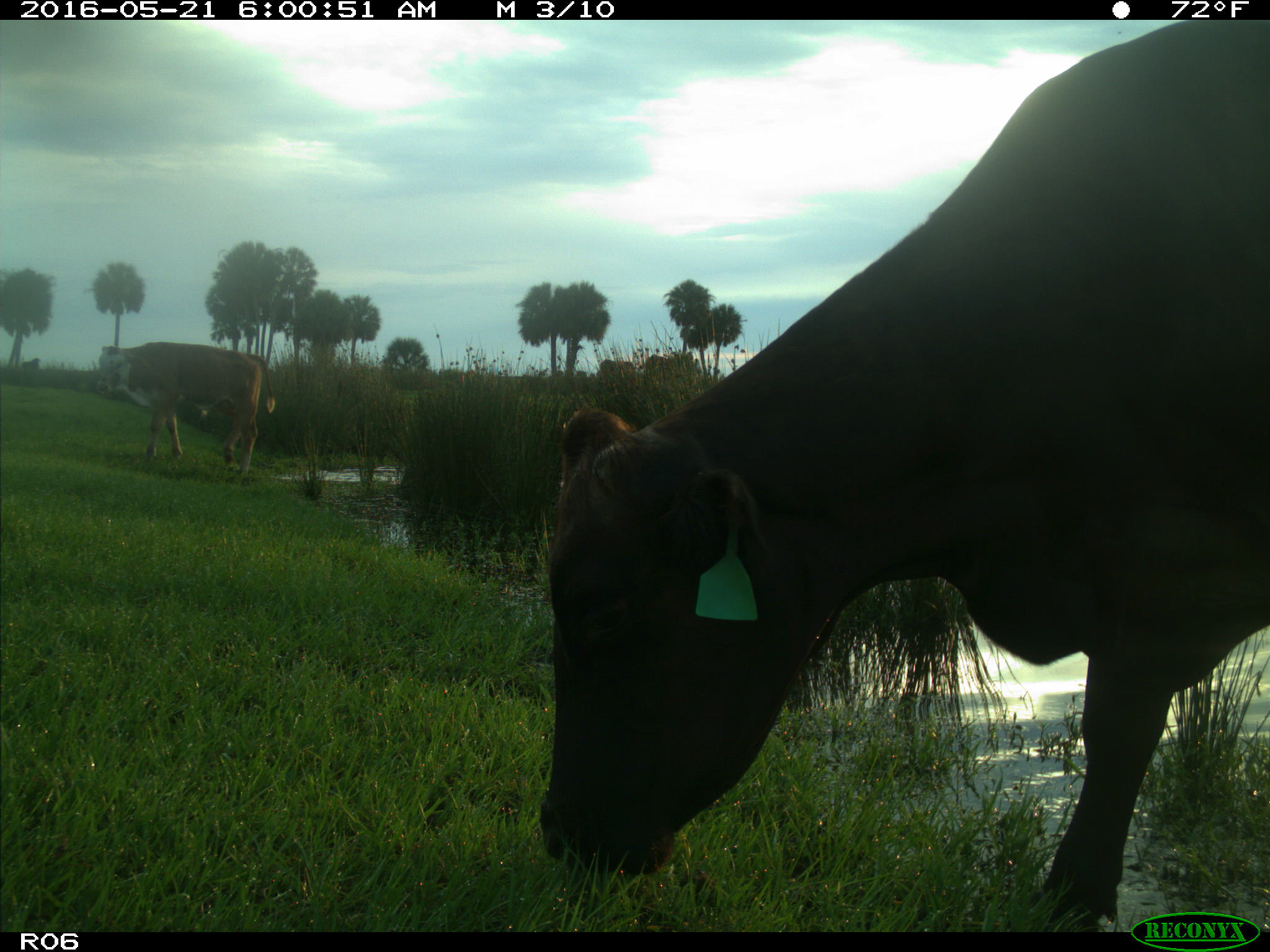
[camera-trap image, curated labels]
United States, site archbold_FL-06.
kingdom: Animalia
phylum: Chordata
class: Mammalia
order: Artiodactyla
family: Bovidae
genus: Bos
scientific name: Bos taurus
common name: domestic cow